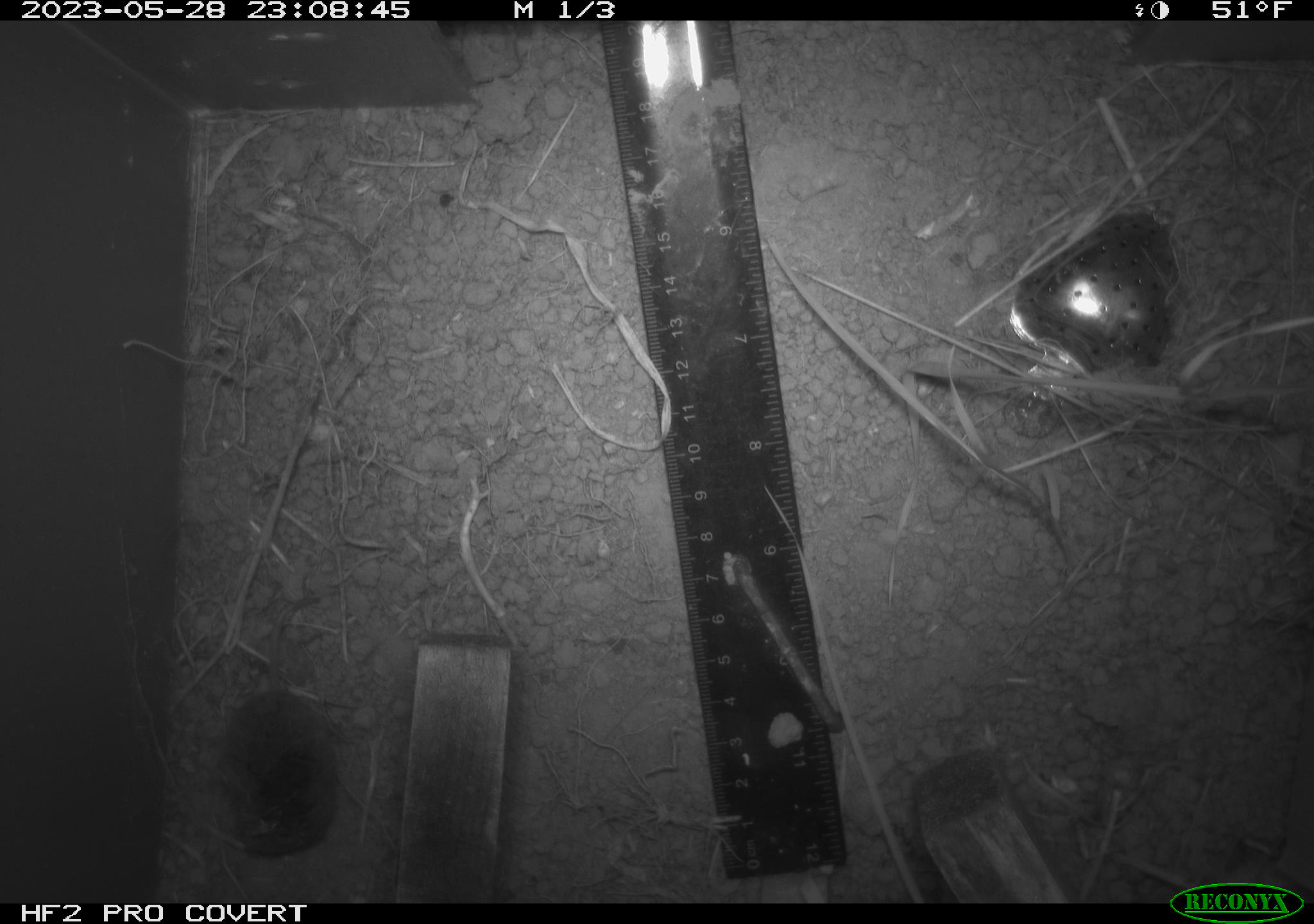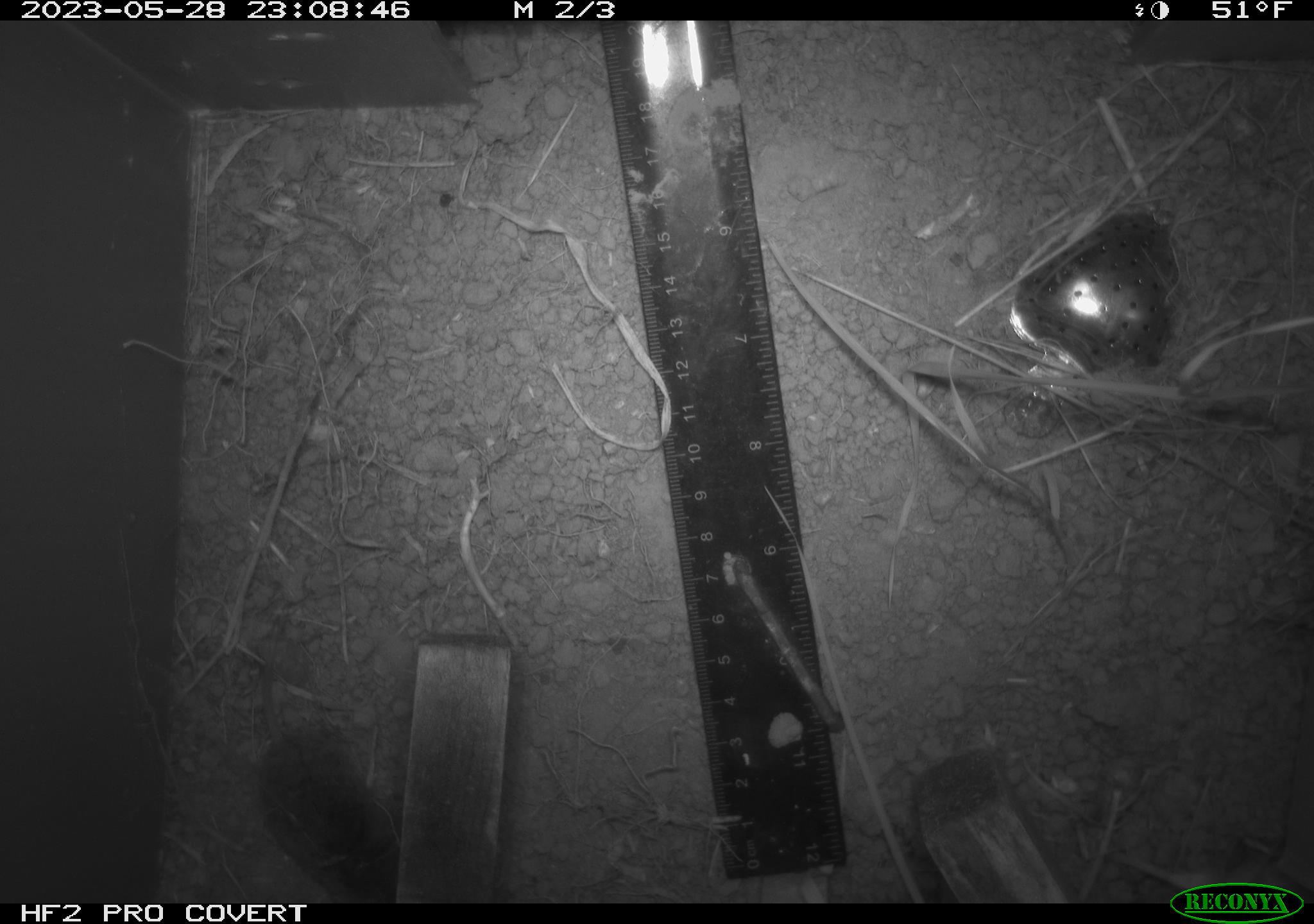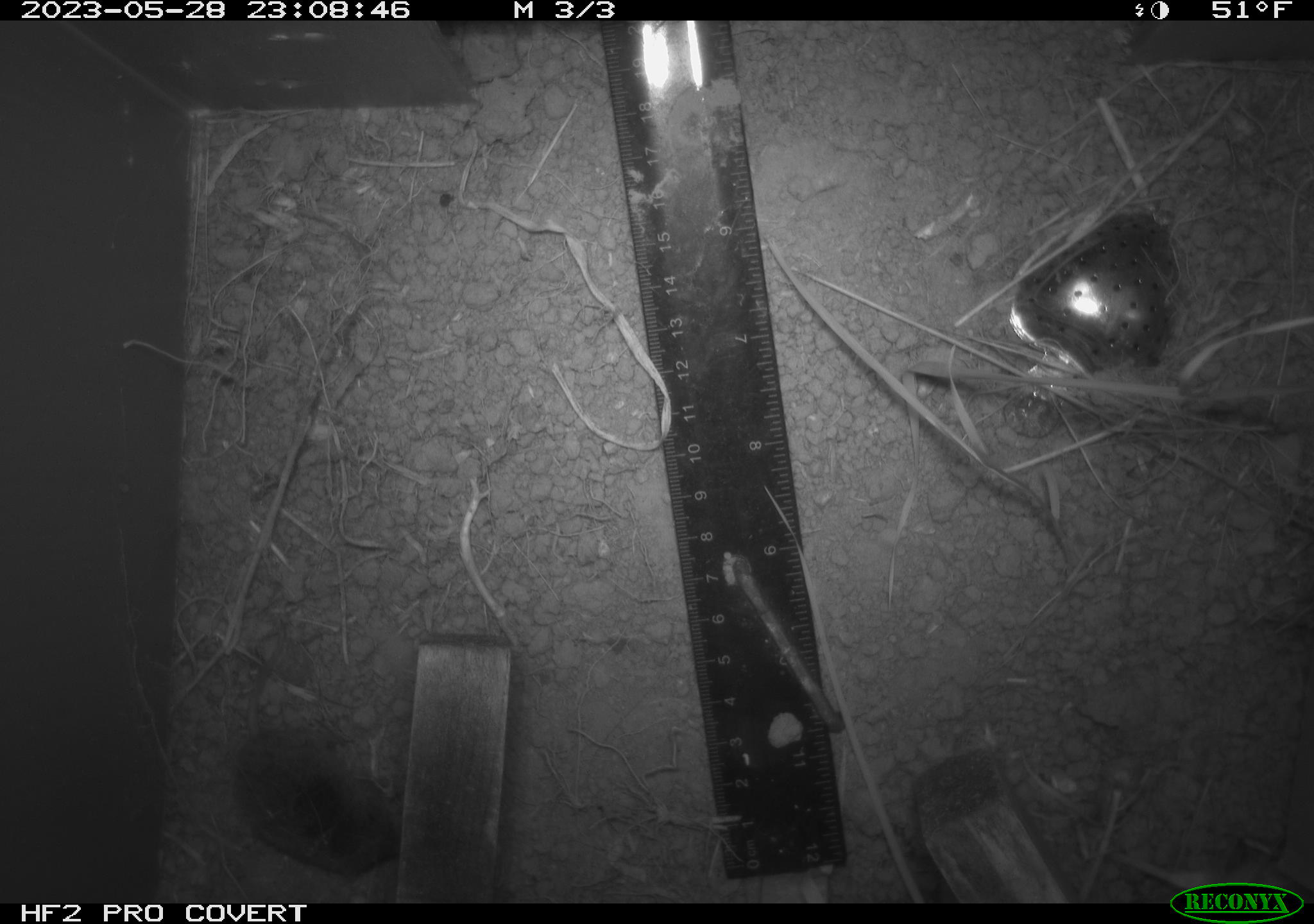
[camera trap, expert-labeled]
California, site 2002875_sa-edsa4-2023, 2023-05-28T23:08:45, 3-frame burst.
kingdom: Animalia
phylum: Chordata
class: Mammalia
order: Eulipotyphla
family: Soricidae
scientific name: Soricidae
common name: shrews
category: soricidae family